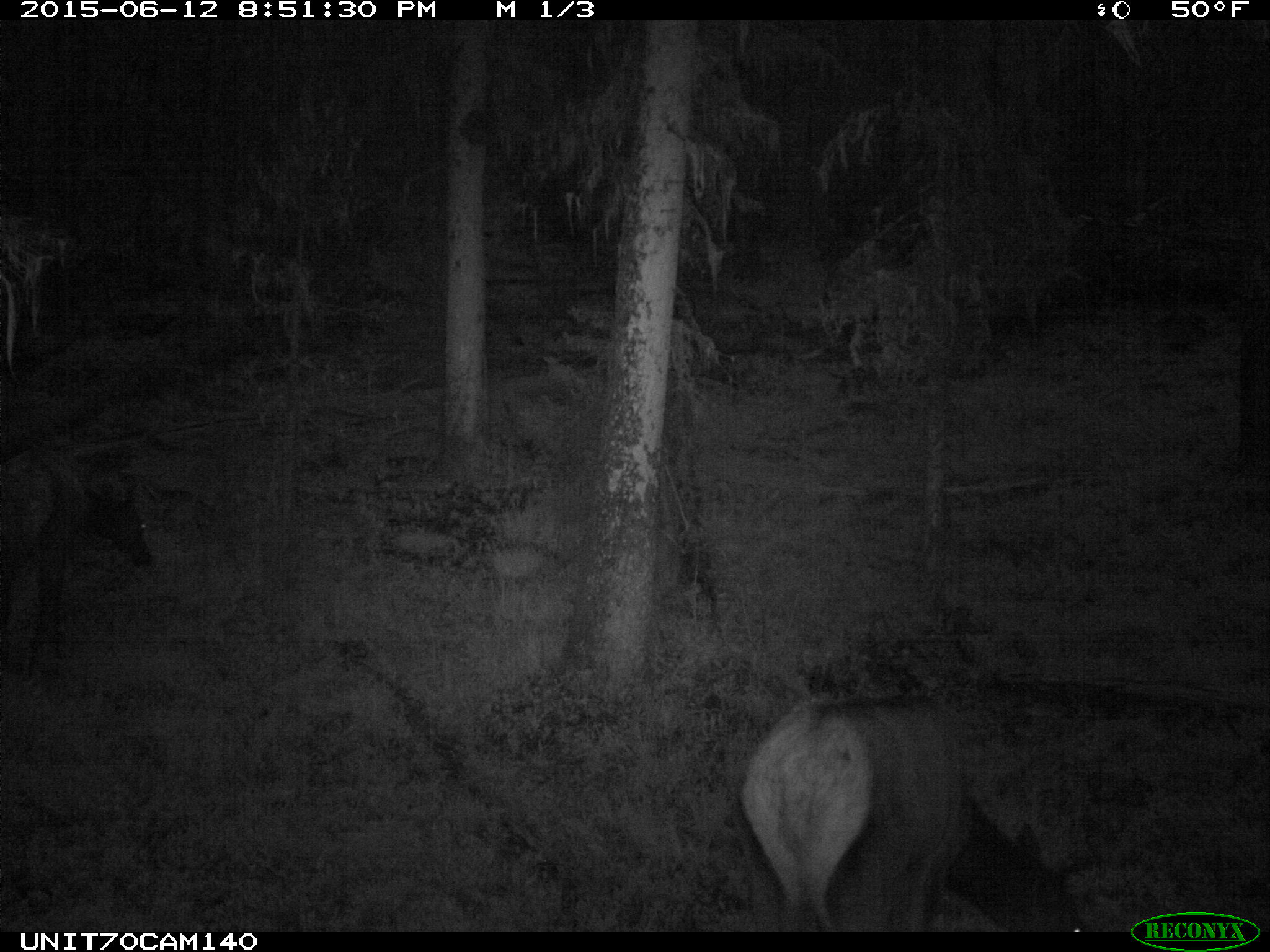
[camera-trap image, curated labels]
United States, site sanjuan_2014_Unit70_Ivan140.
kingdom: Animalia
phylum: Chordata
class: Mammalia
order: Artiodactyla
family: Cervidae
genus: Cervus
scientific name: Cervus elaphus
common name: red deer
Cervus elaphus (red deer).